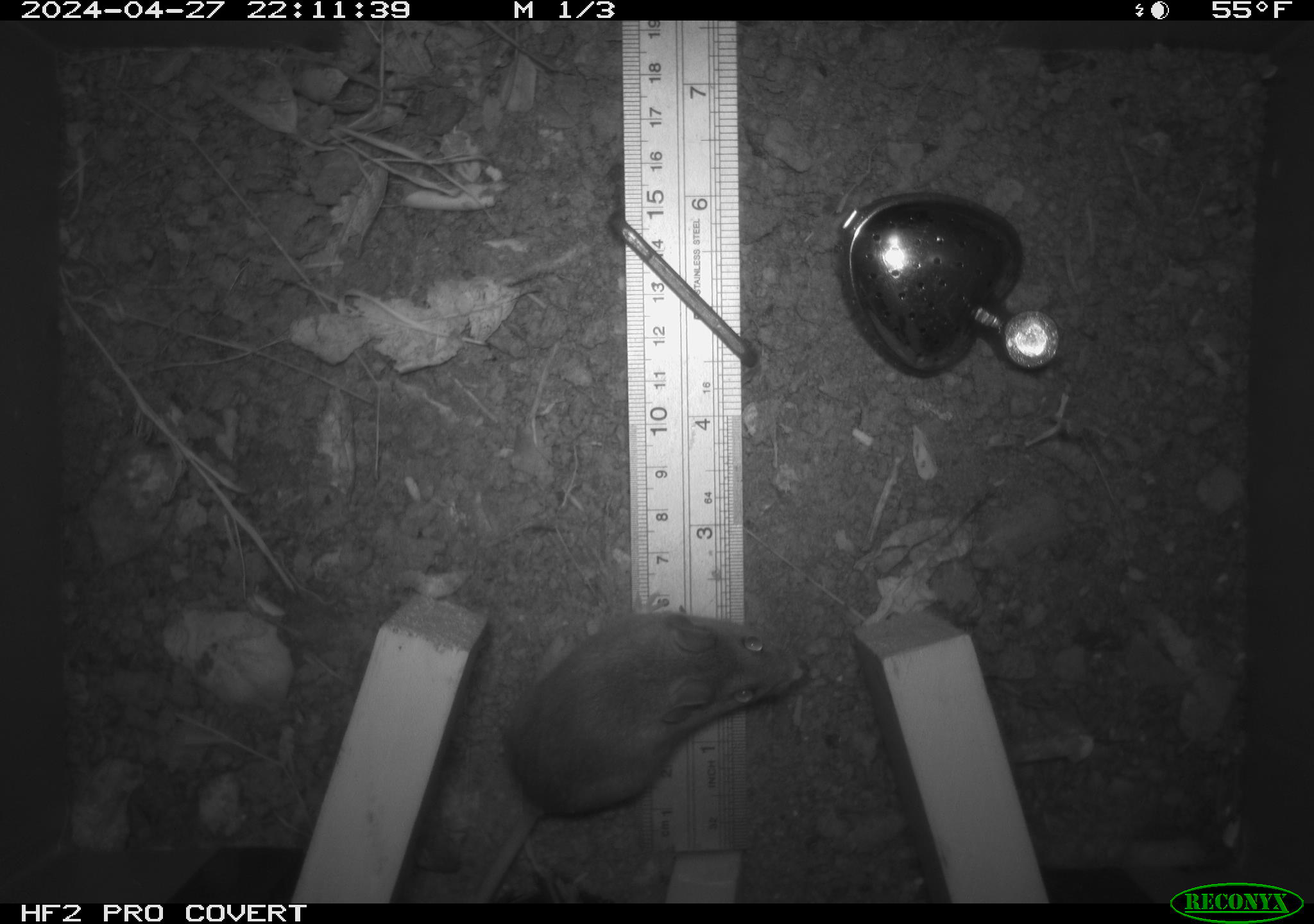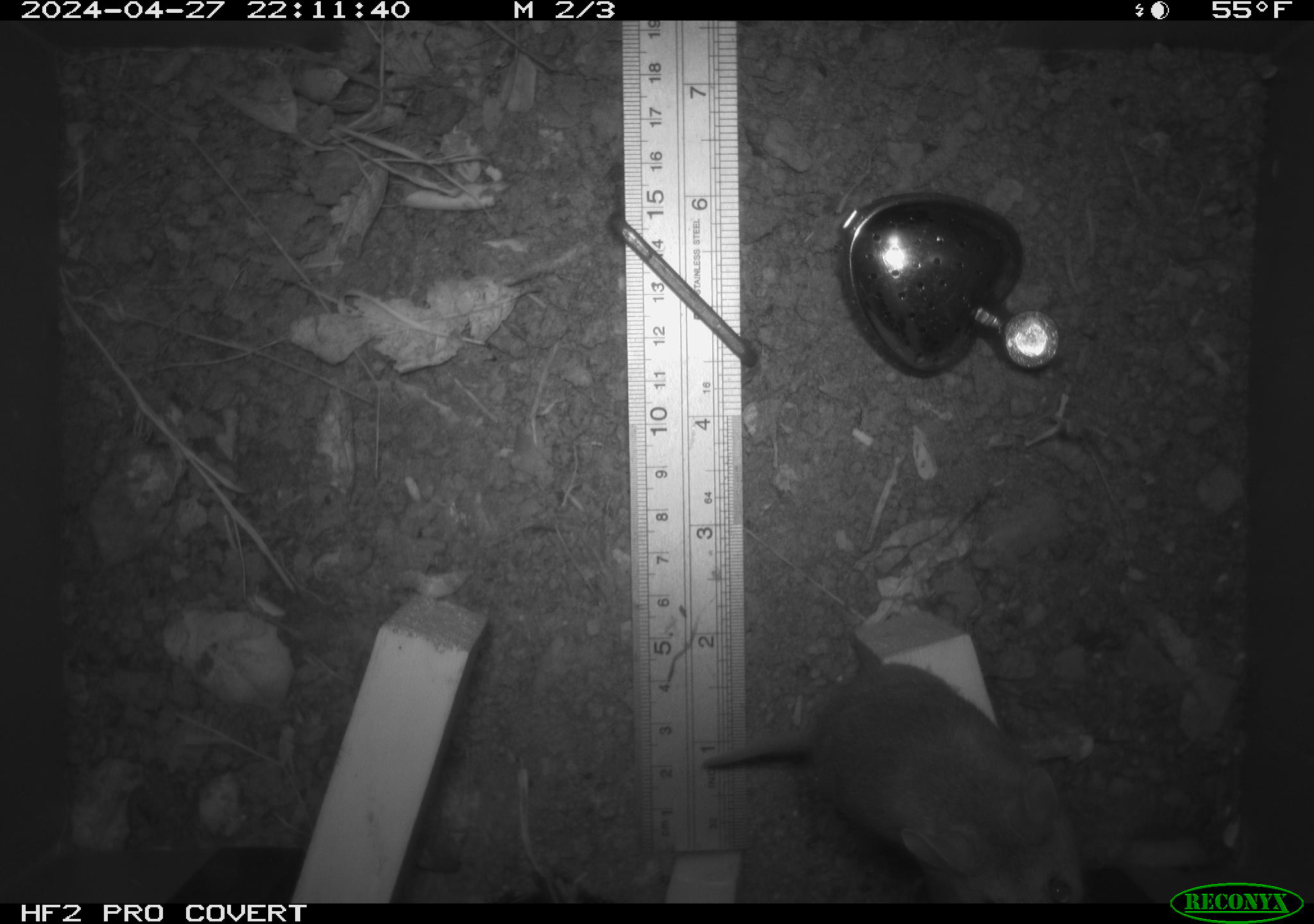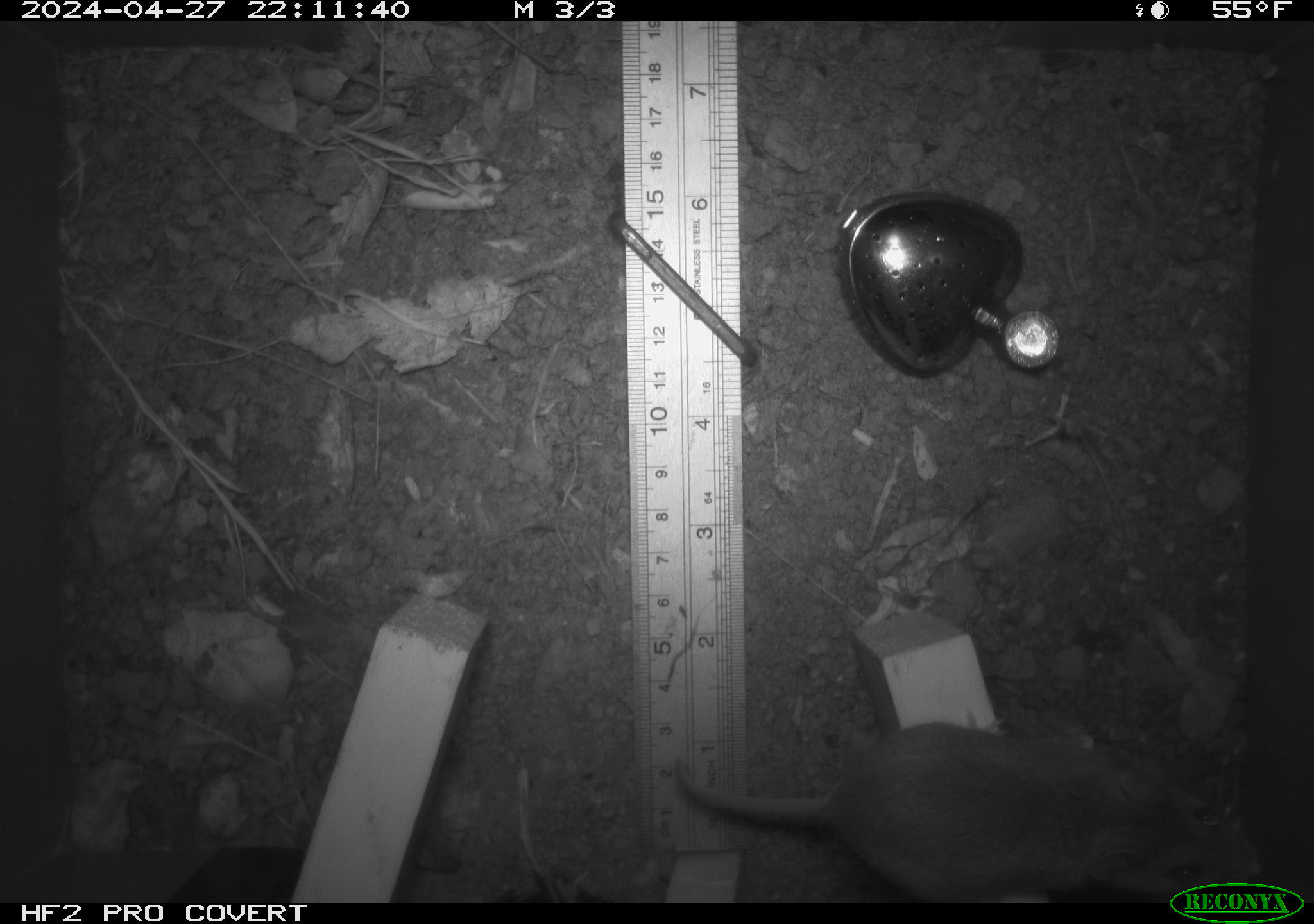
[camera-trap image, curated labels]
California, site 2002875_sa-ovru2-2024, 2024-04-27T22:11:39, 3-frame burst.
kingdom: Animalia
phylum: Chordata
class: Mammalia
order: Rodentia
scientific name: Rodentia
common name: rodent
Rodent (Rodentia).